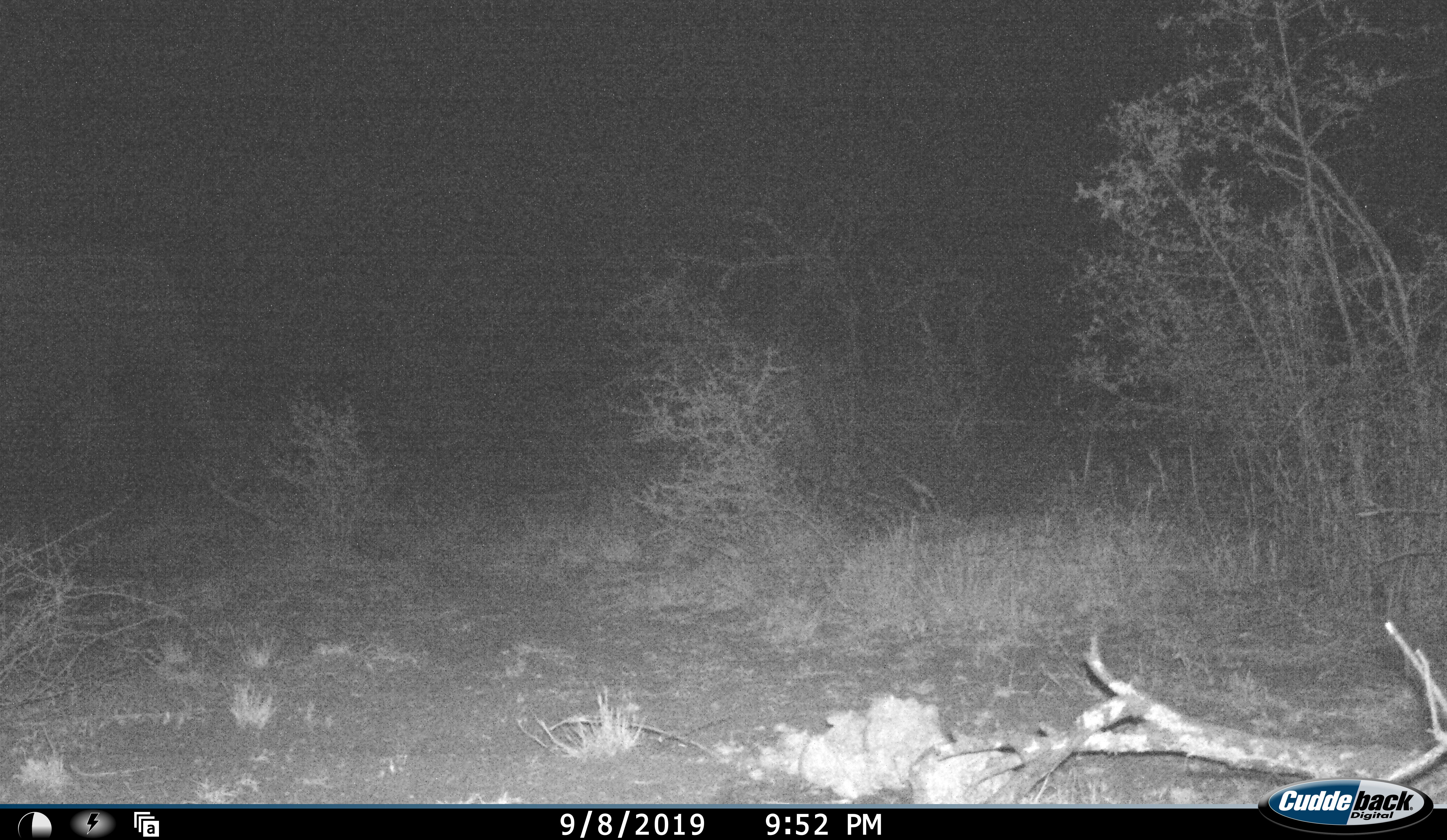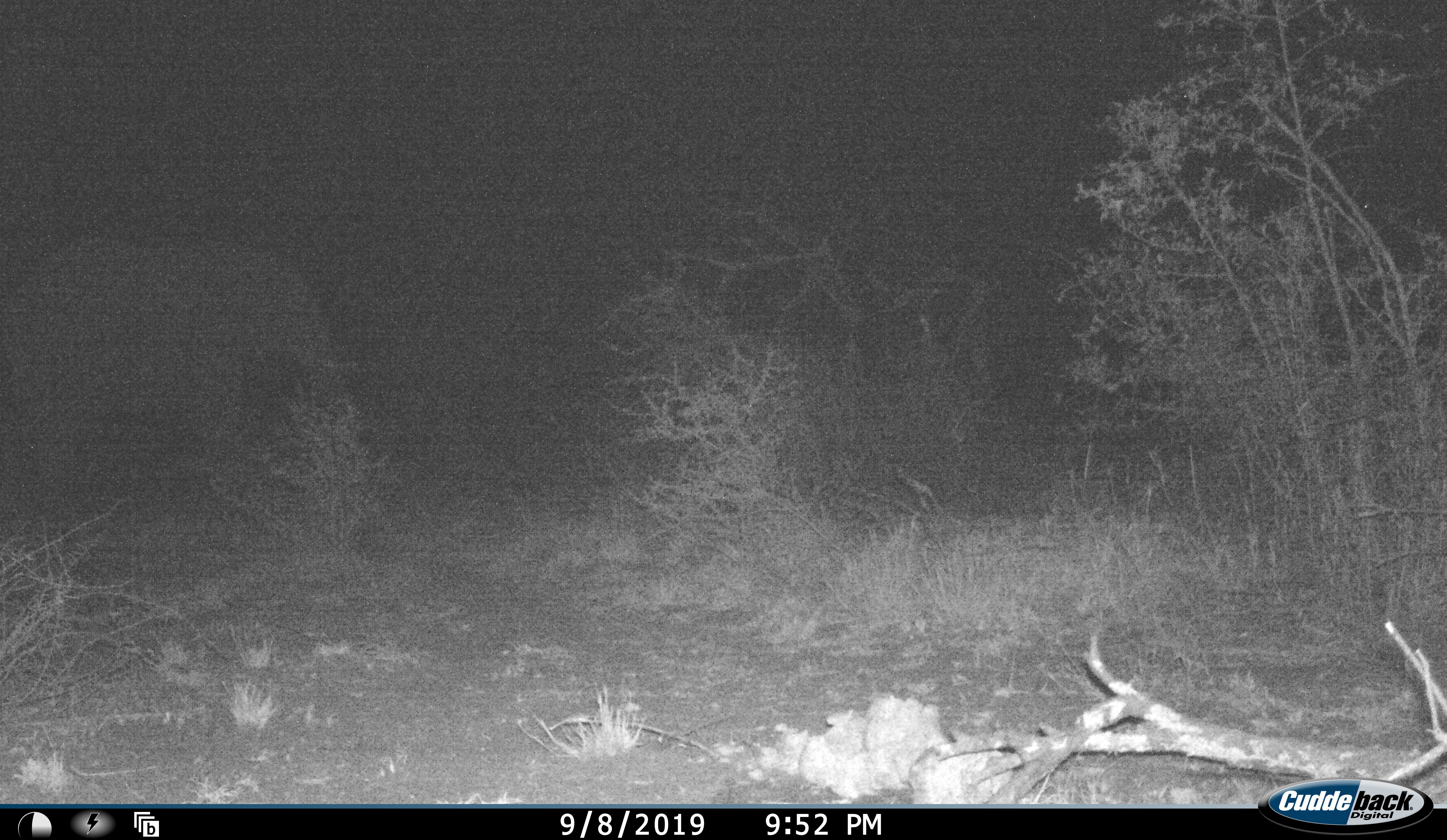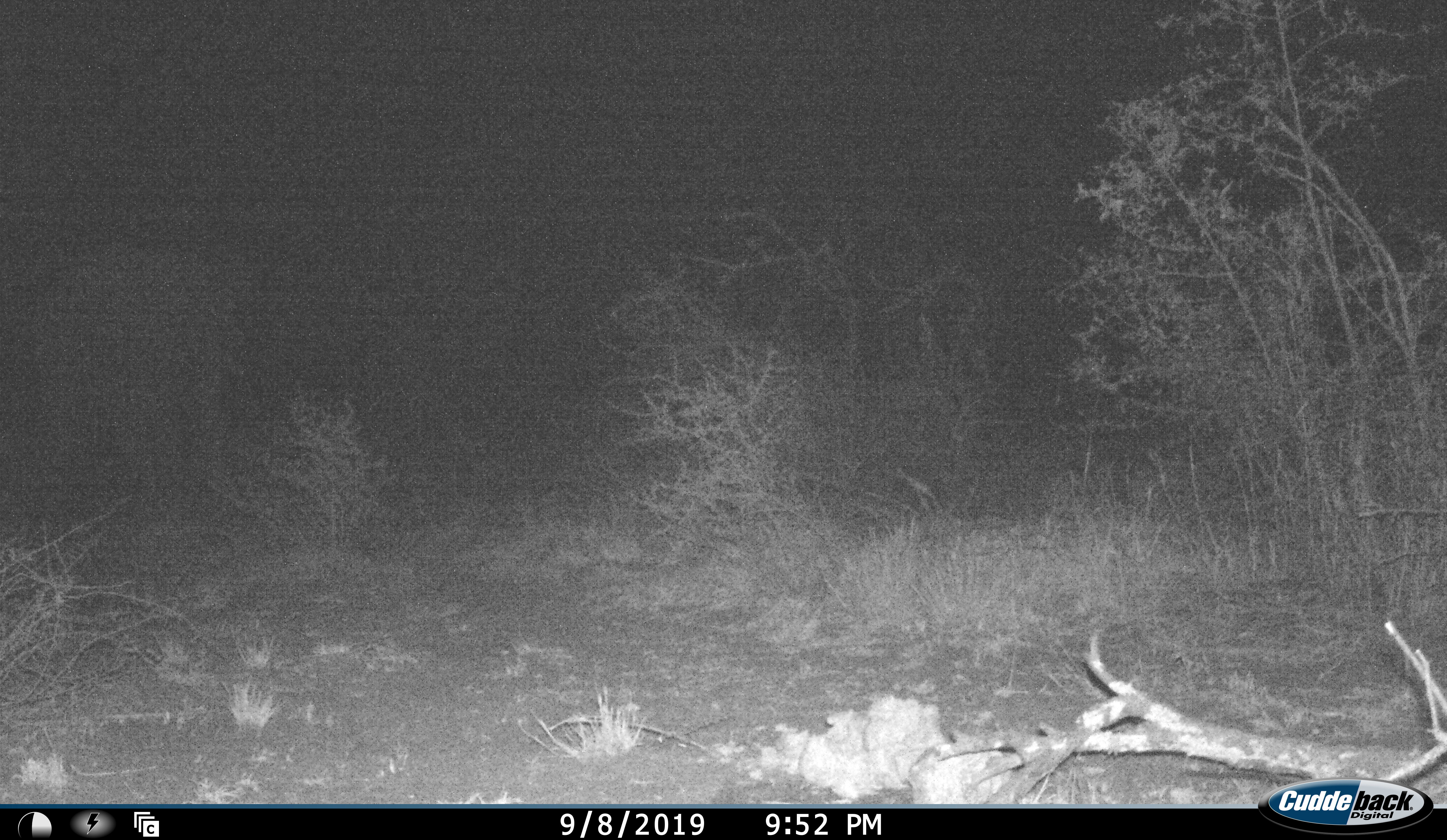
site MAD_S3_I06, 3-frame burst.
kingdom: Animalia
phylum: Chordata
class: Mammalia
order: Proboscidea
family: Elephantidae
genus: Loxodonta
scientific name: Loxodonta africana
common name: african bush elephant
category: elephant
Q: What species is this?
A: Elephant (african bush elephant) (Loxodonta africana).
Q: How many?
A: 1.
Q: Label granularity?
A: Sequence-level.